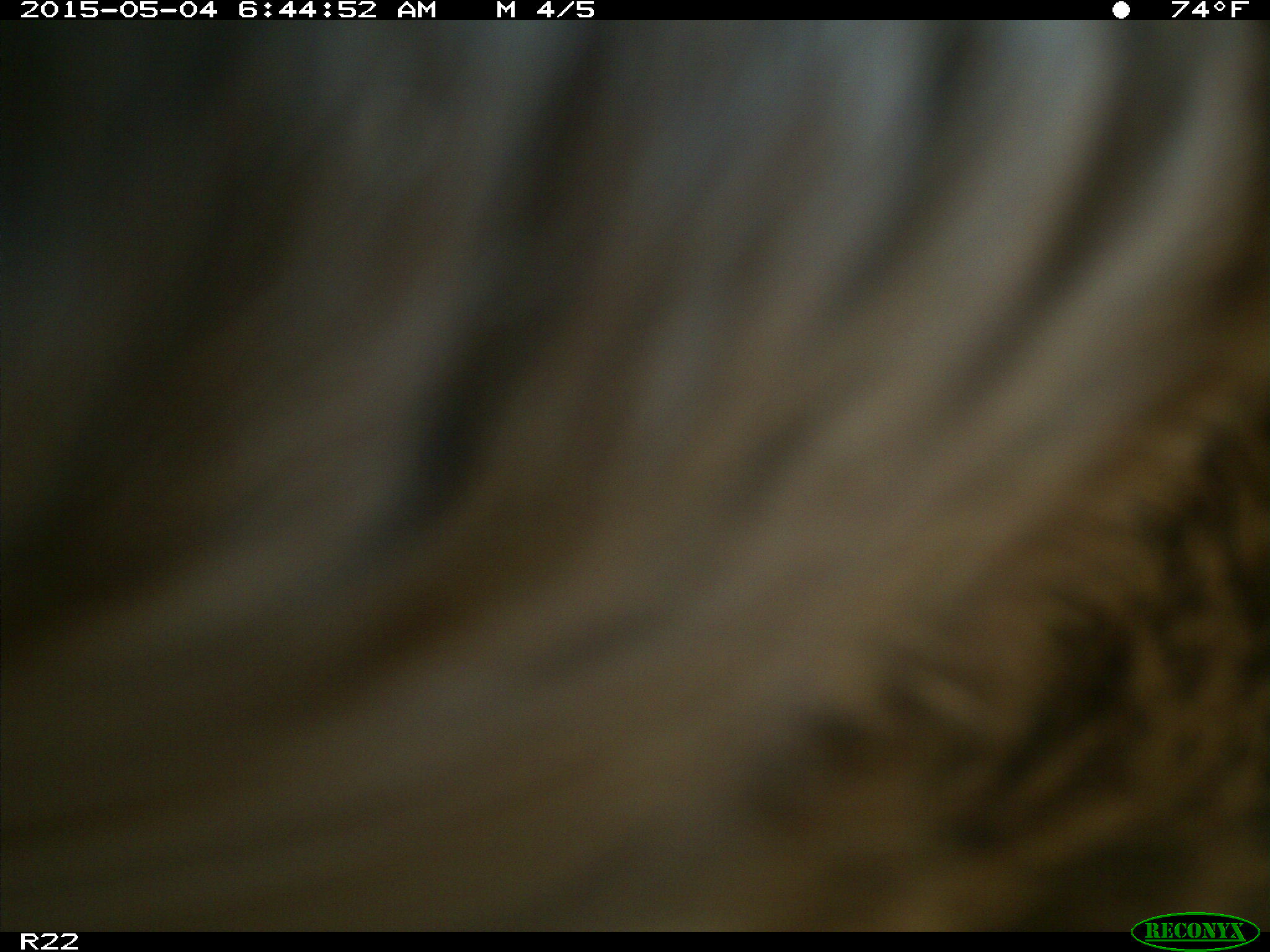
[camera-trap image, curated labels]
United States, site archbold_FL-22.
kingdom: Animalia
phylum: Chordata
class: Mammalia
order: Artiodactyla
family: Bovidae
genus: Bos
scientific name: Bos taurus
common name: domestic cow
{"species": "Bos taurus (domestic cow)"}